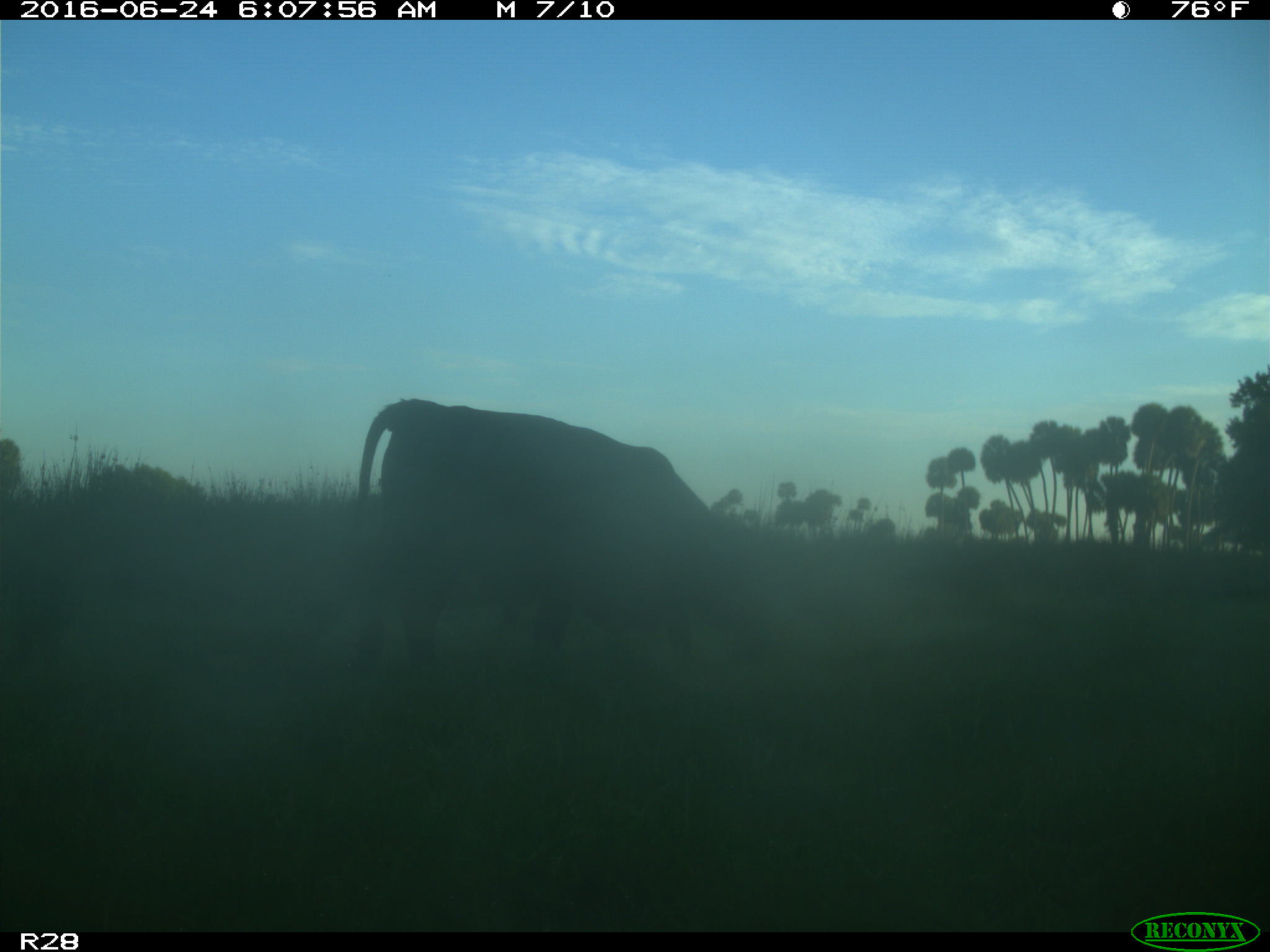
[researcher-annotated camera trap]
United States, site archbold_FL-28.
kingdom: Animalia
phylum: Chordata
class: Mammalia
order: Artiodactyla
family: Bovidae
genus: Bos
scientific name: Bos taurus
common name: domestic cow